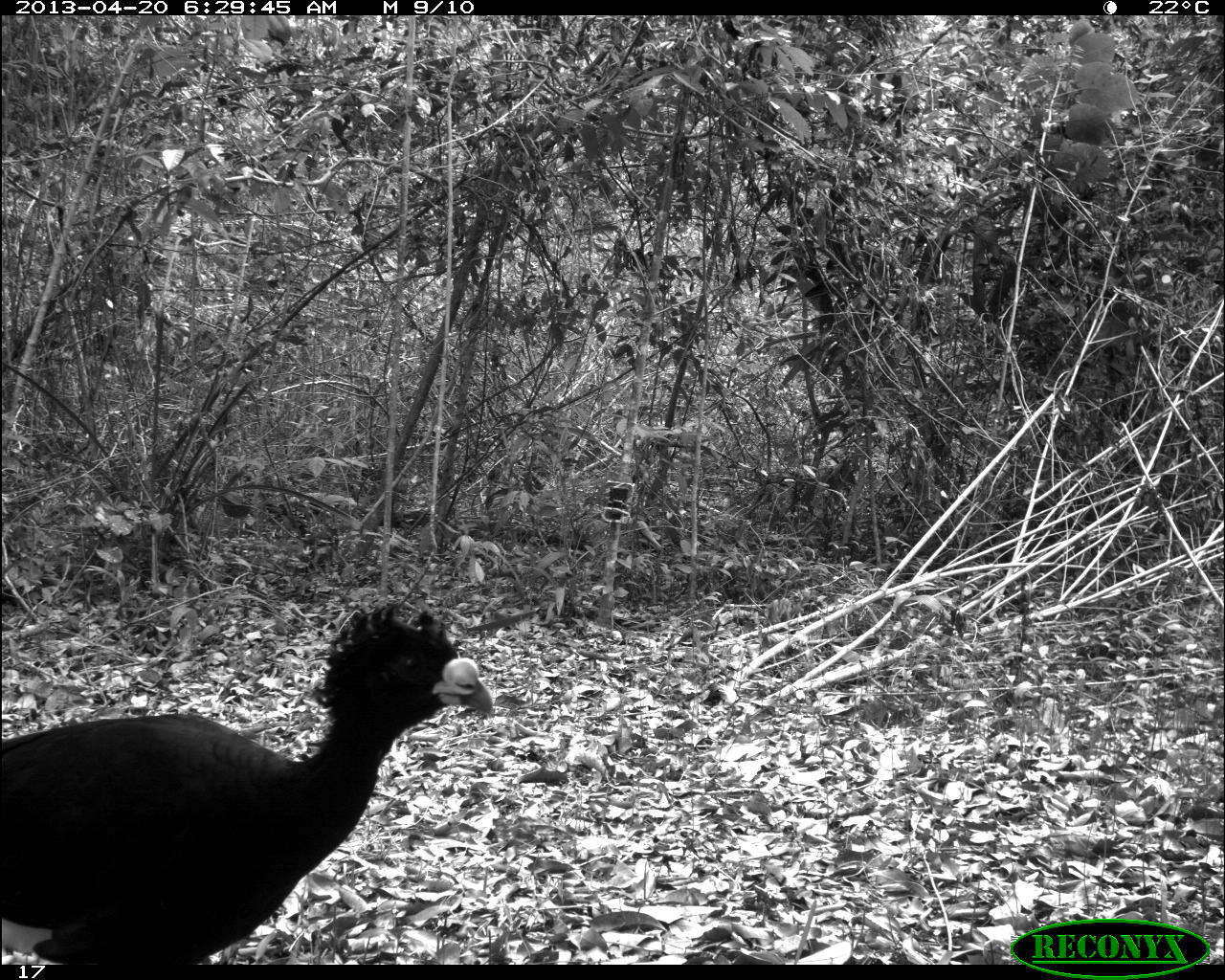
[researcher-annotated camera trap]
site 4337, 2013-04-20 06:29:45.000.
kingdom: Animalia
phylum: Chordata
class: Aves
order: Galliformes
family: Cracidae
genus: Crax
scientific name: Crax rubra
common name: great curassow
Crax rubra (great curassow), count 1, sex male.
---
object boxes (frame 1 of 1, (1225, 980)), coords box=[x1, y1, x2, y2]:
crax rubra: box=[0, 601, 494, 964]